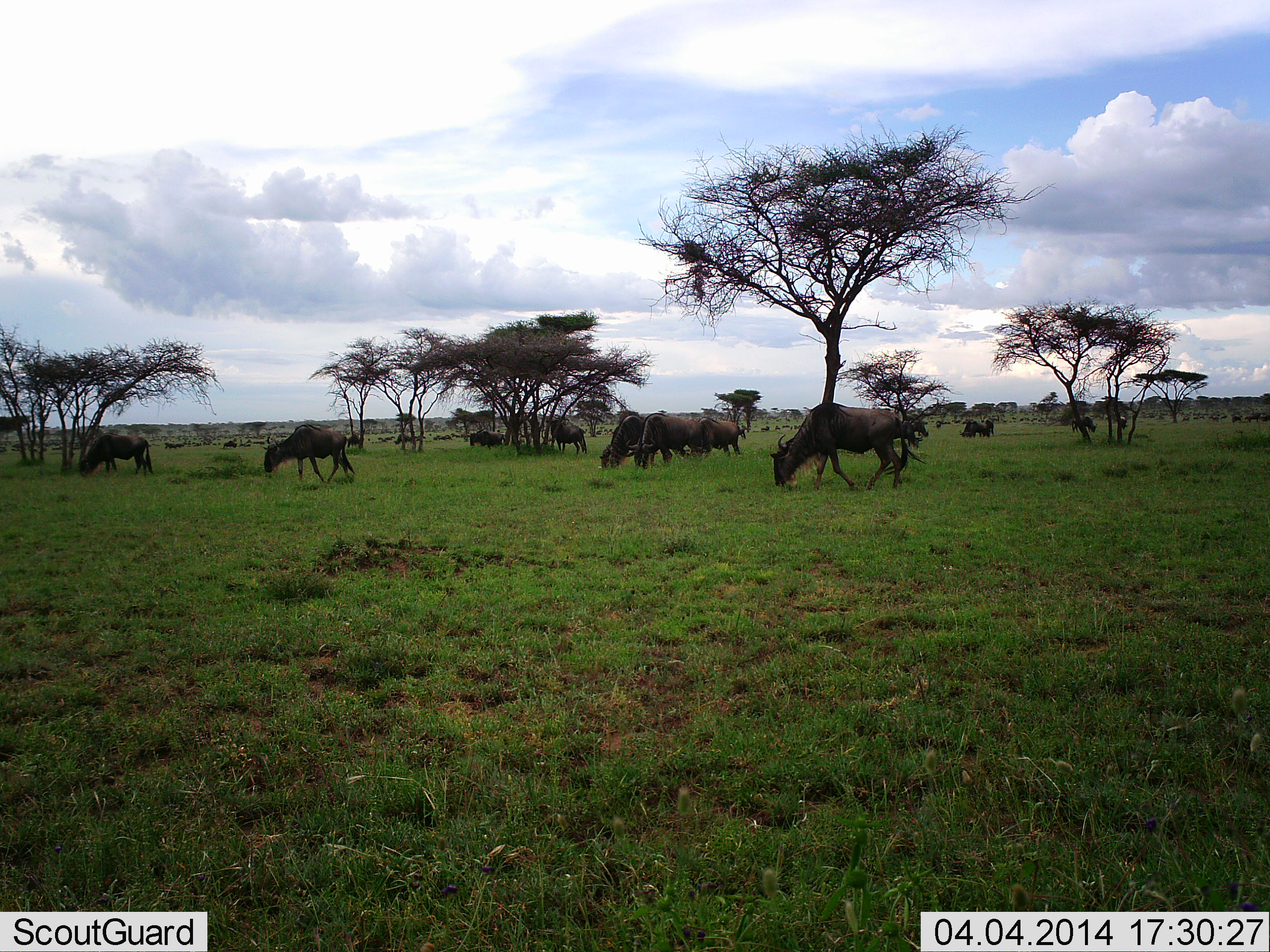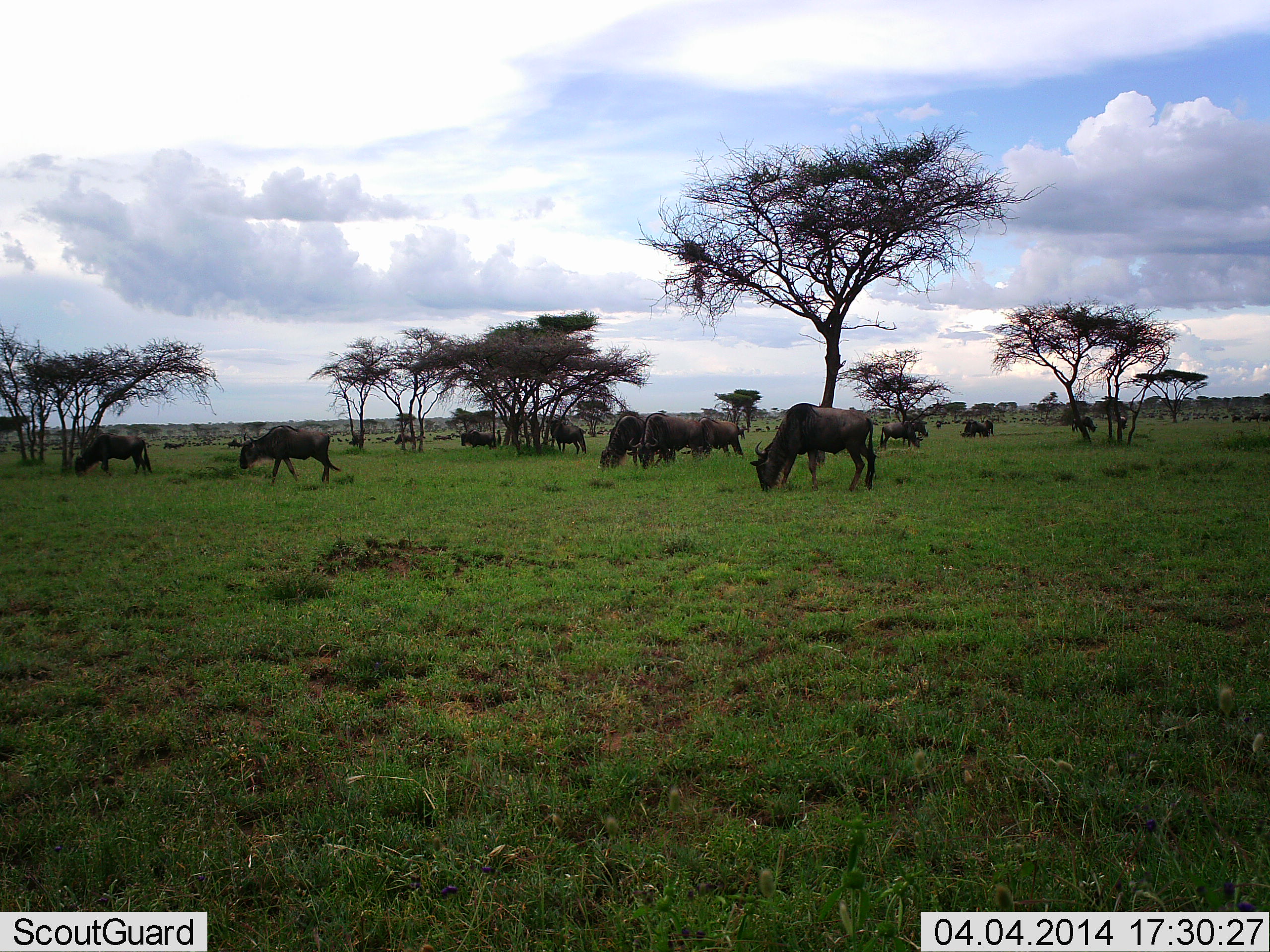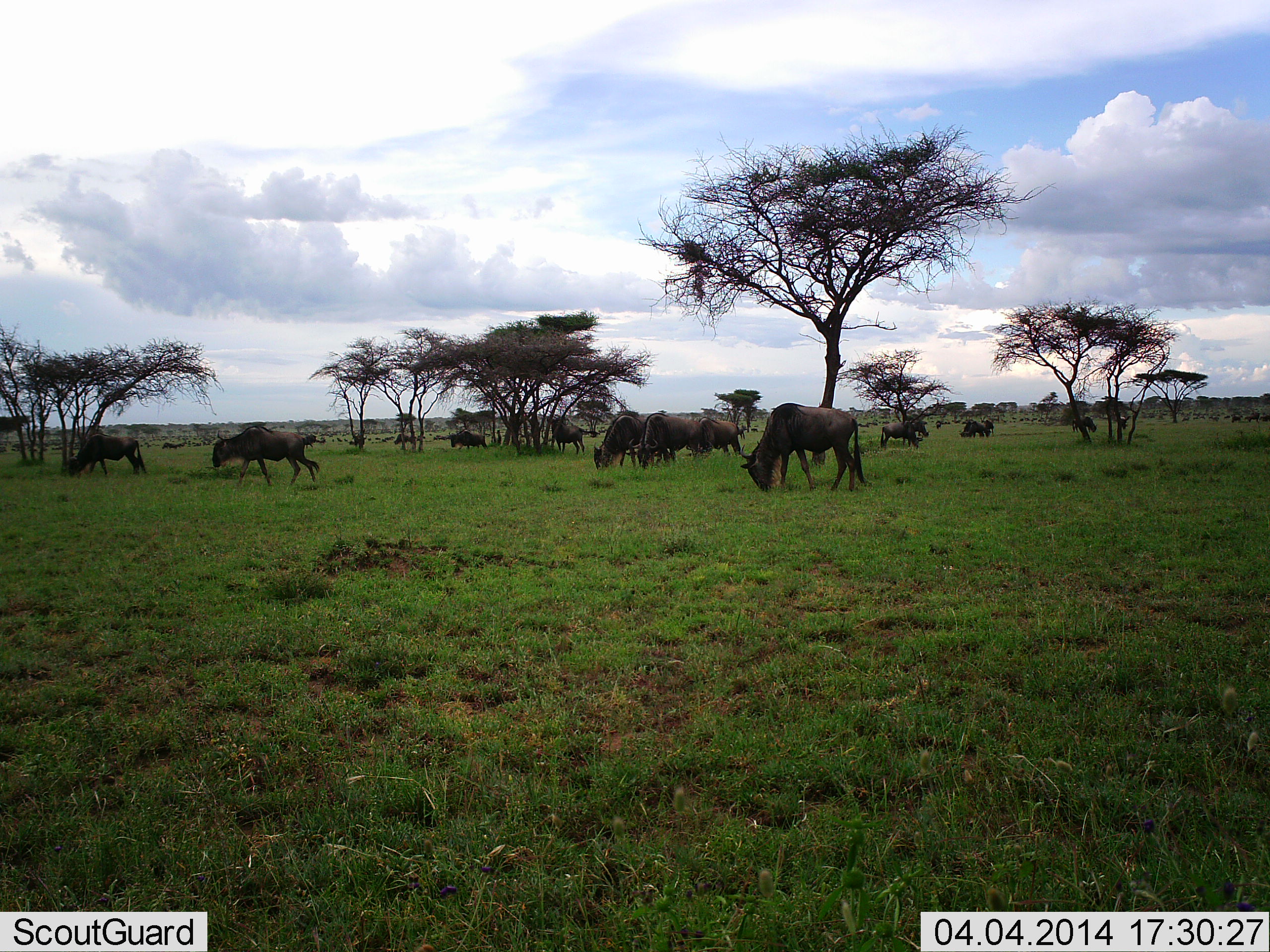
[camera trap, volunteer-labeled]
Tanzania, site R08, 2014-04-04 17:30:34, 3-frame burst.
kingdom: Animalia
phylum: Chordata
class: Mammalia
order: Artiodactyla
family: Bovidae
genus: Connochaetes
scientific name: Connochaetes taurinus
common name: blue wildebeest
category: wildebeest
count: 11-50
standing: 28%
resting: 3%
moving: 28%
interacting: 0%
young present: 0%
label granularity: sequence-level